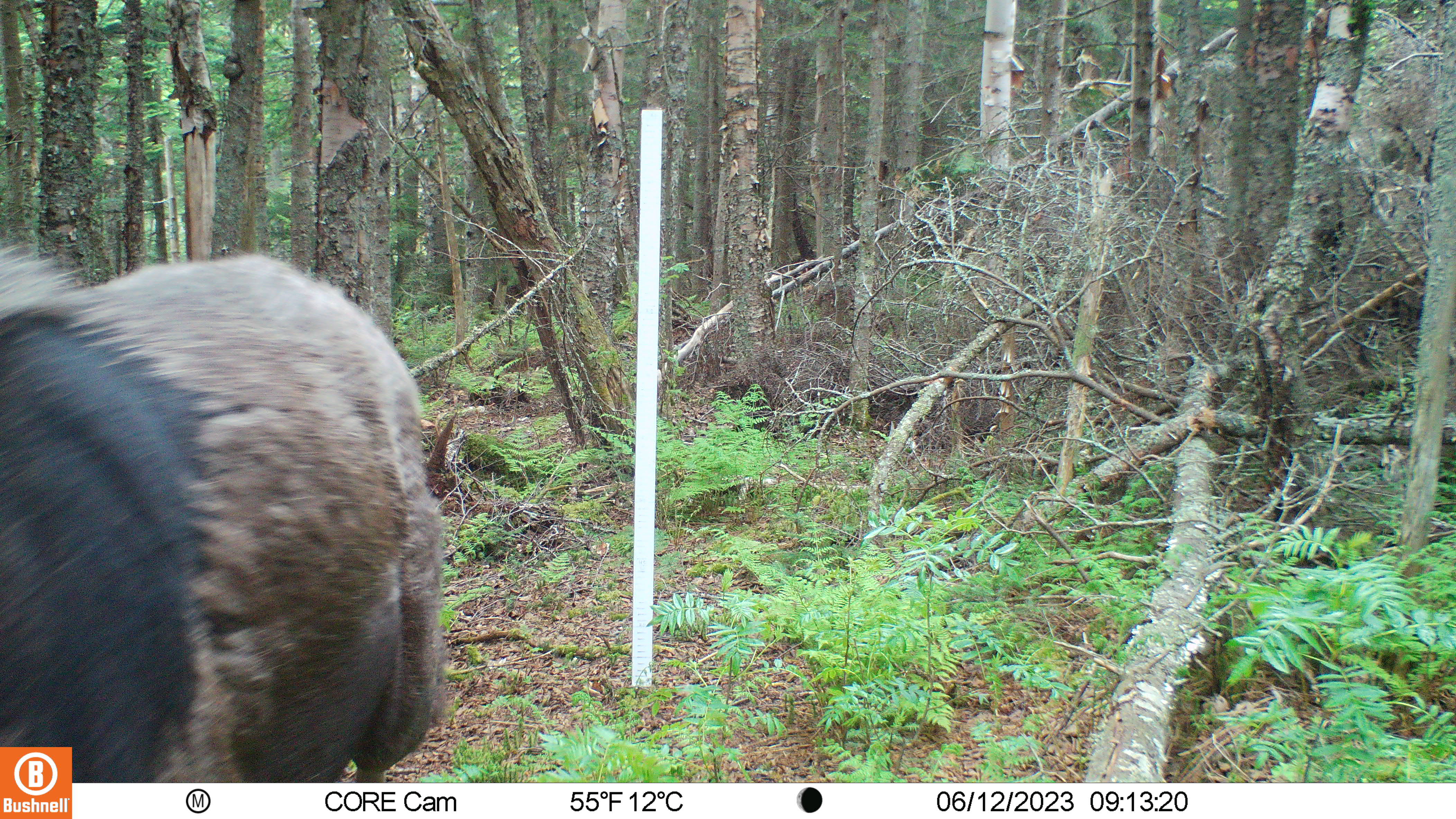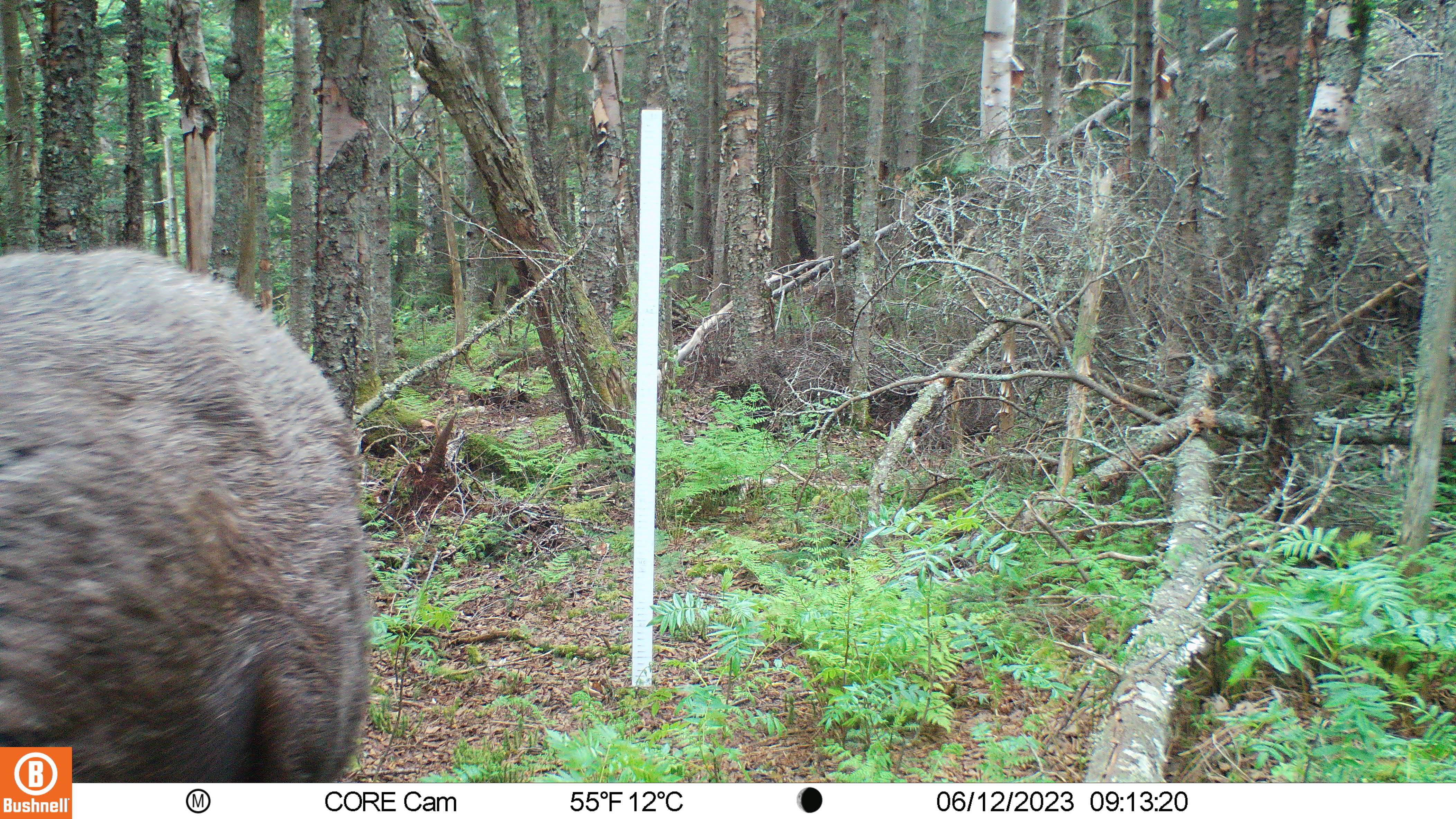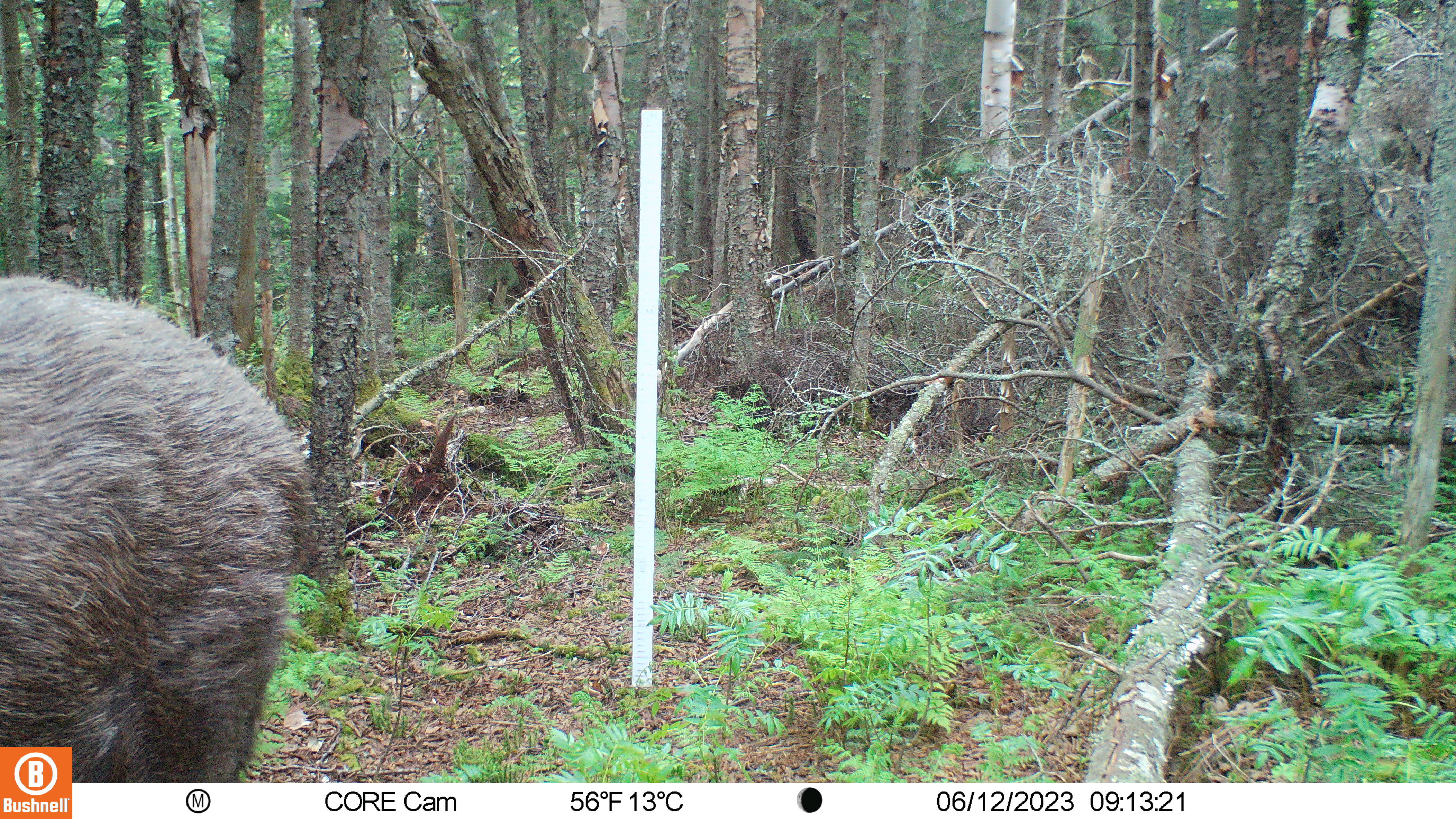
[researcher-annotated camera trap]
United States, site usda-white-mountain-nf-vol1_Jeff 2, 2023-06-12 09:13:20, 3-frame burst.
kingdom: Animalia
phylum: Chordata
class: Mammalia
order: Artiodactyla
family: Cervidae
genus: Alces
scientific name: Alces alces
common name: moose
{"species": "moose (Alces alces)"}